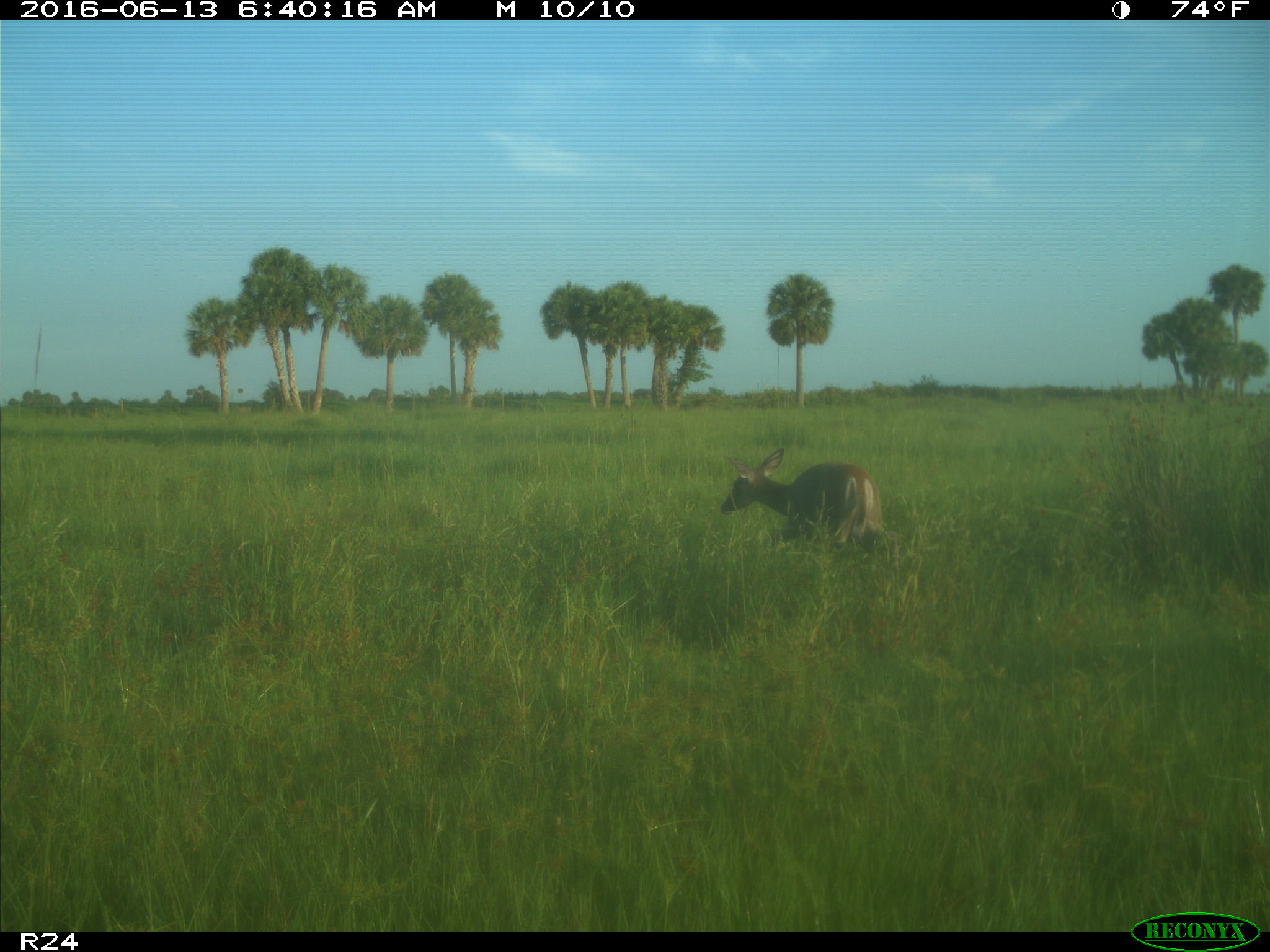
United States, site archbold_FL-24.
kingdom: Animalia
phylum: Chordata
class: Mammalia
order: Artiodactyla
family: Cervidae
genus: Odocoileus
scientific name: Odocoileus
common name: deer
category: unidentified deer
Unidentified deer (deer) (Odocoileus).